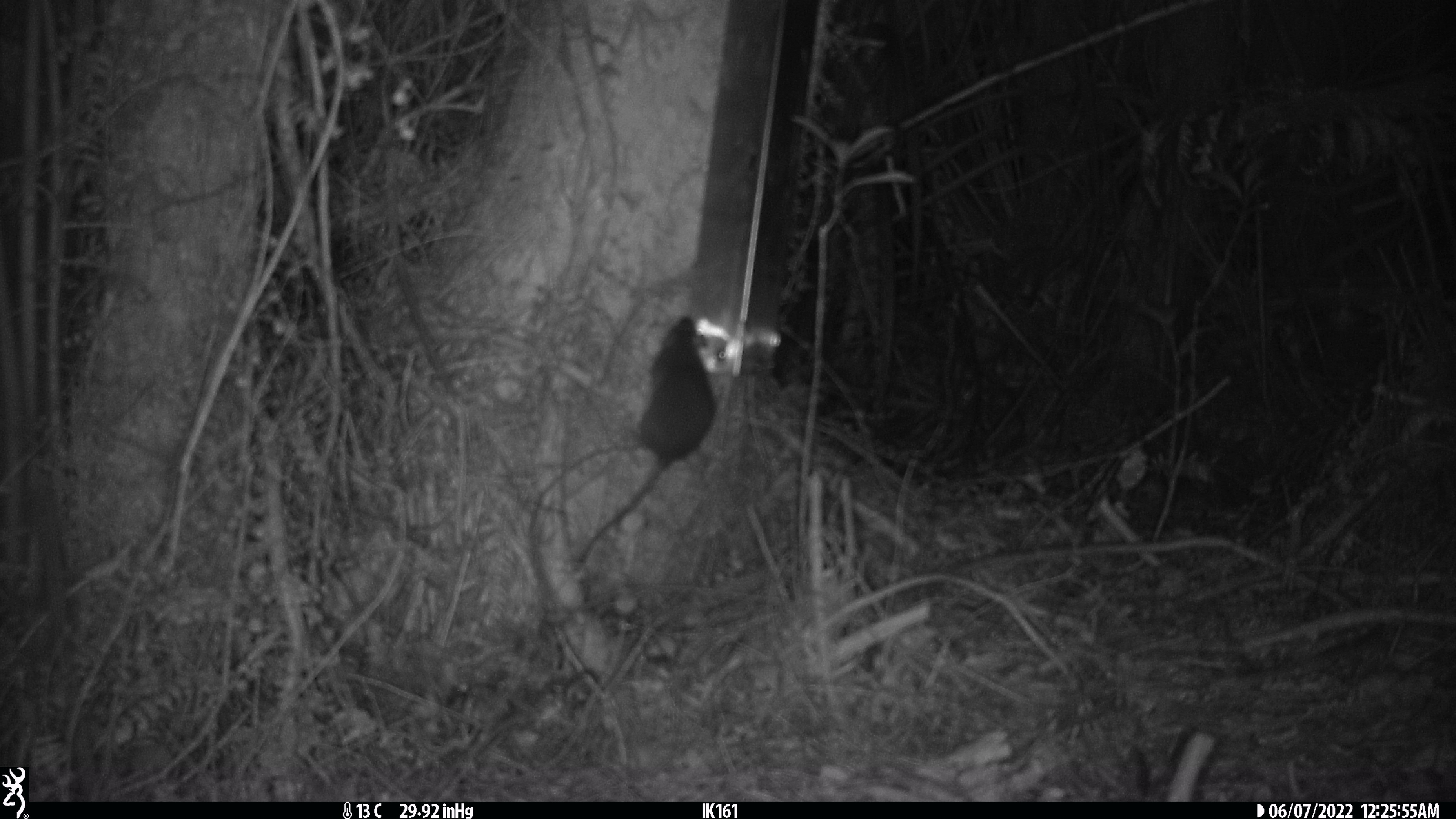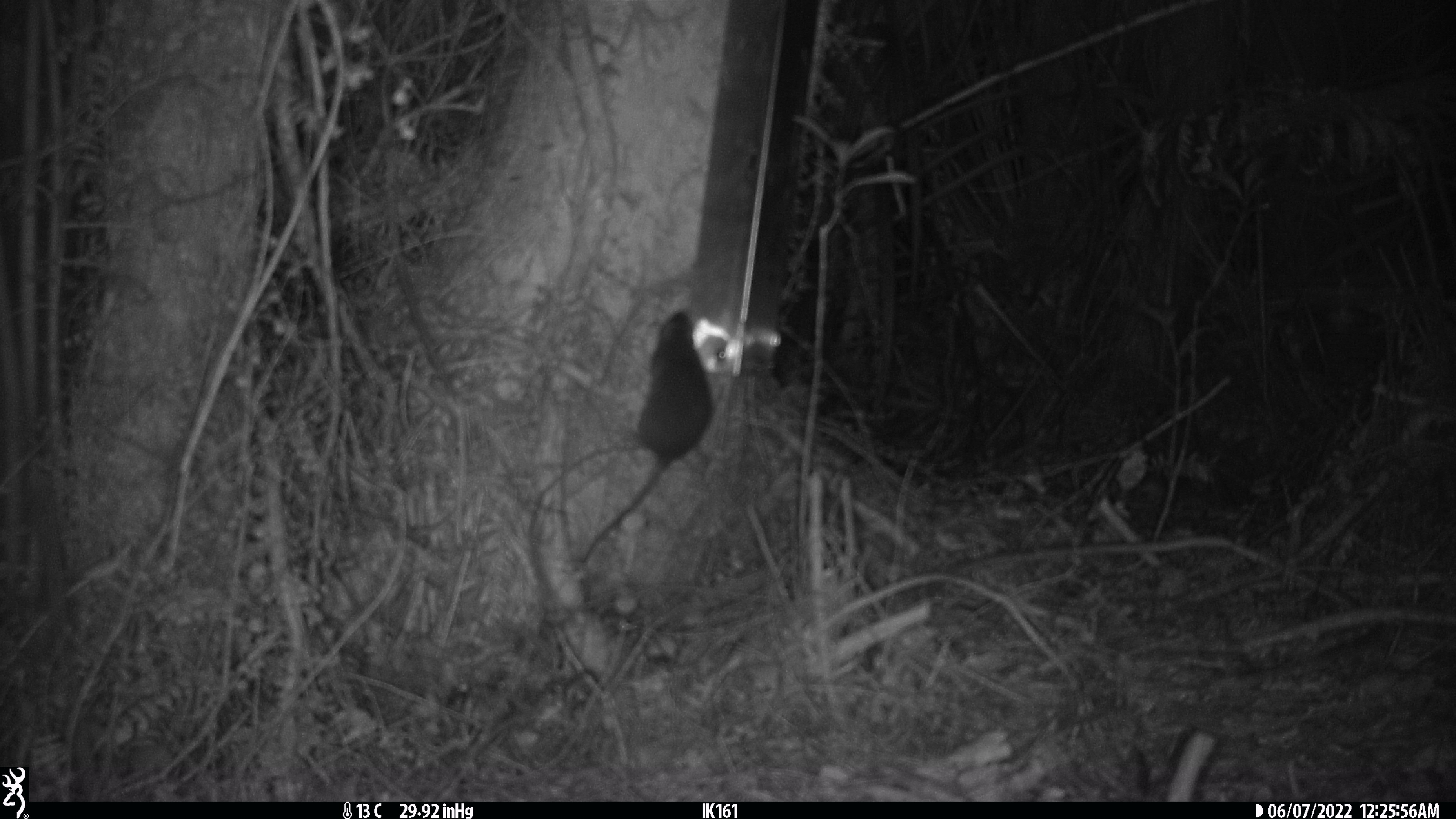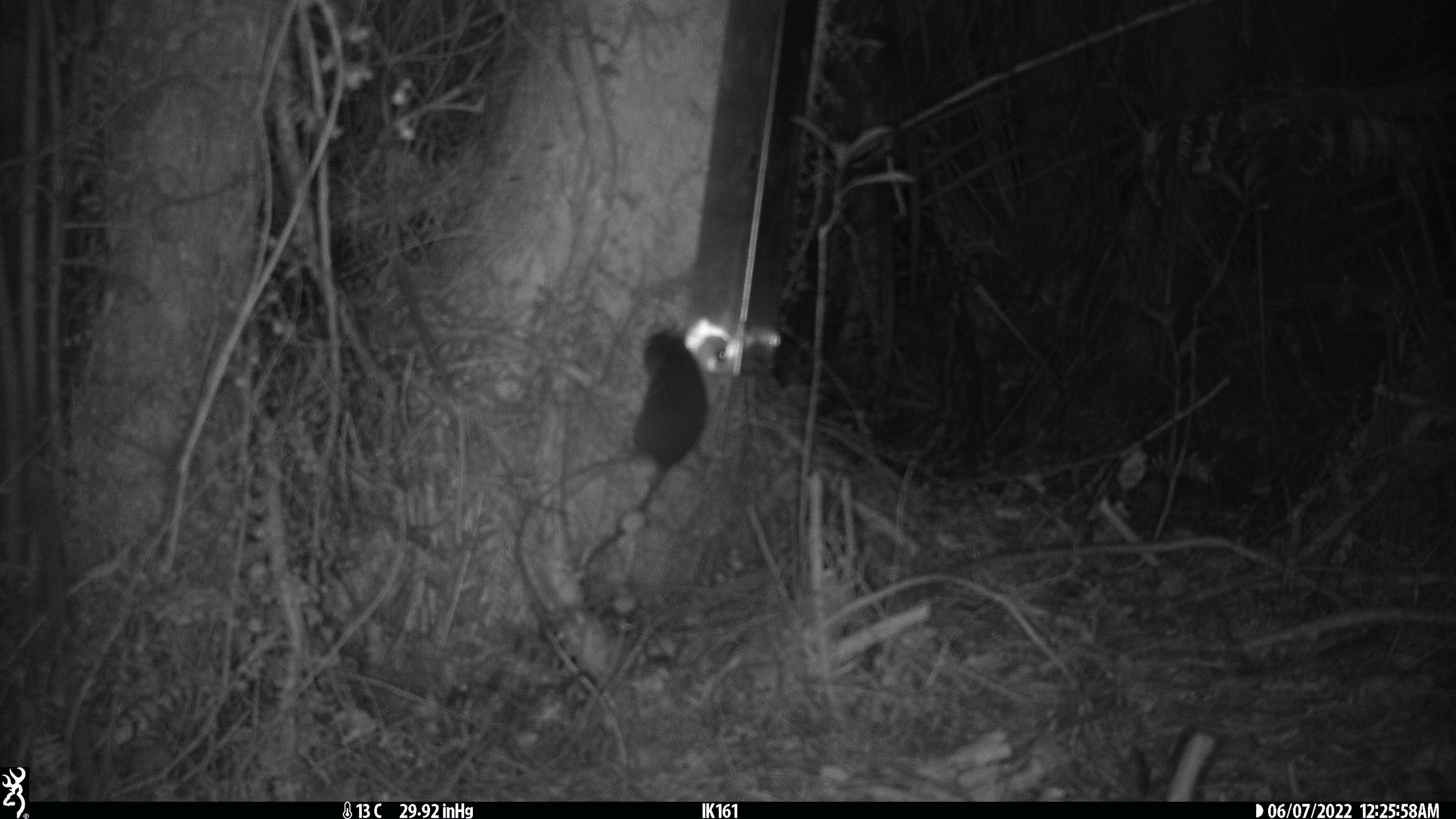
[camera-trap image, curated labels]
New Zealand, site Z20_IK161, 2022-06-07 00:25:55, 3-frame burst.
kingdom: Animalia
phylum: Chordata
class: Mammalia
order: Rodentia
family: Muridae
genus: Rattus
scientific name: Rattus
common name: rat